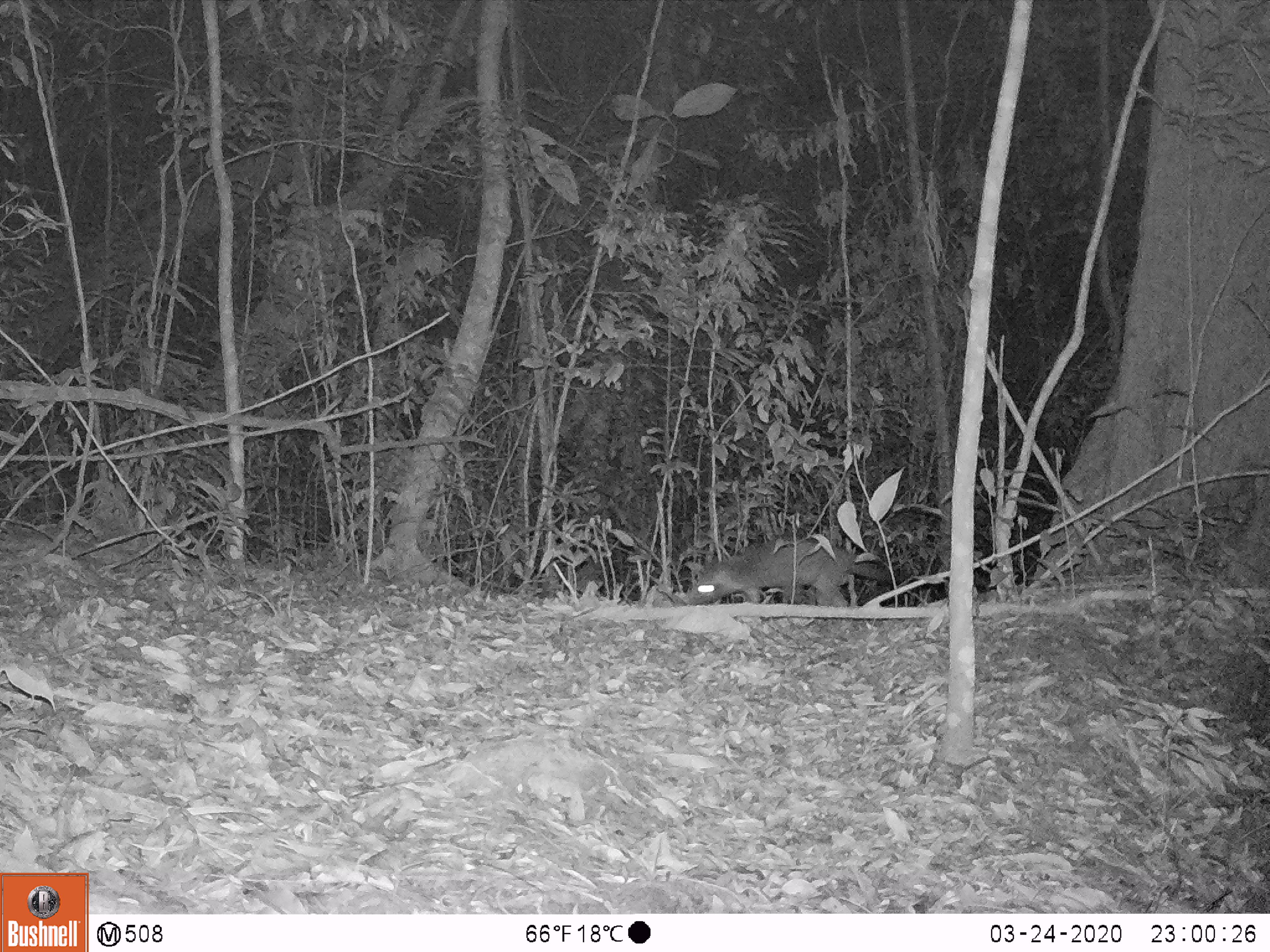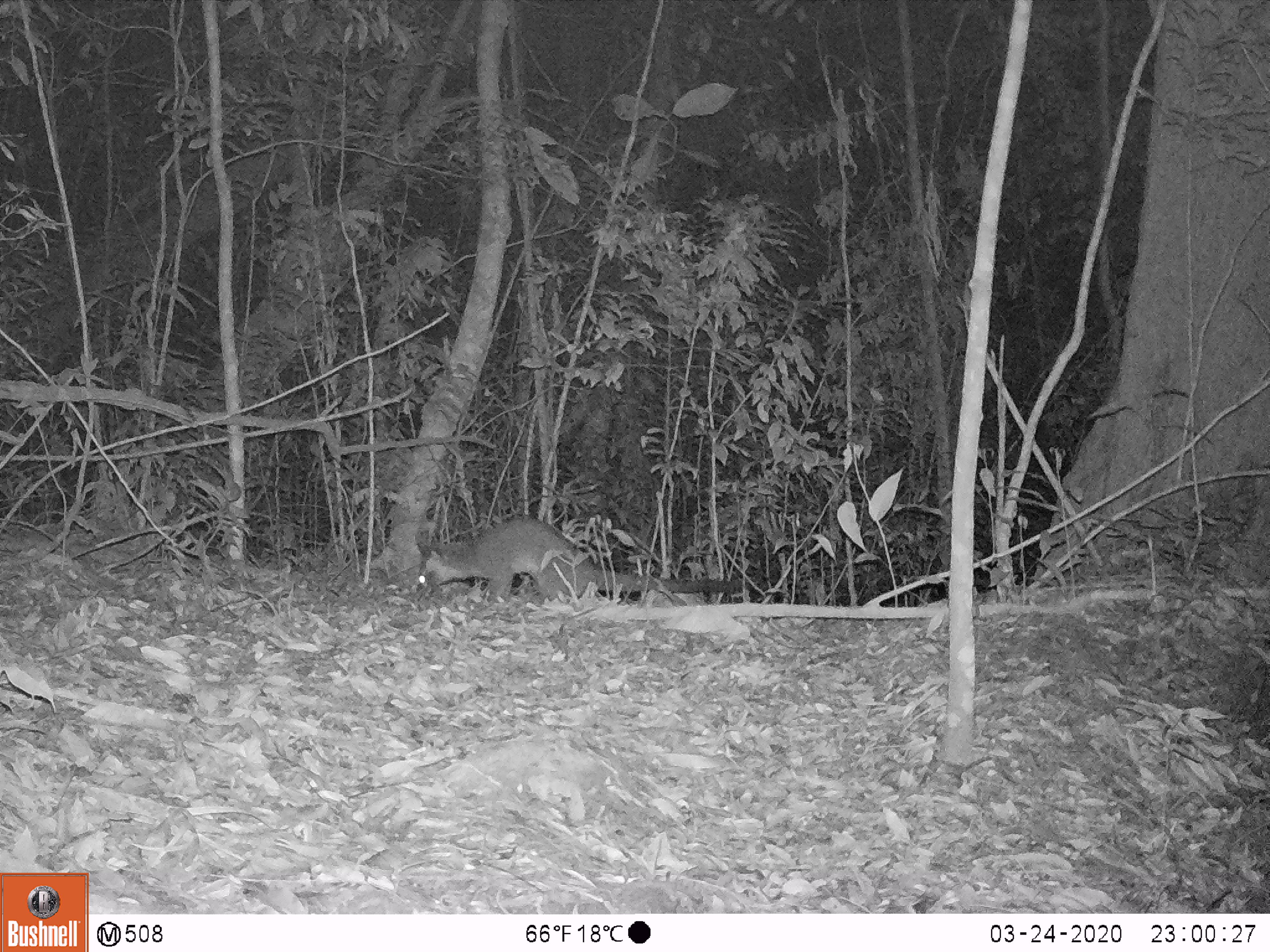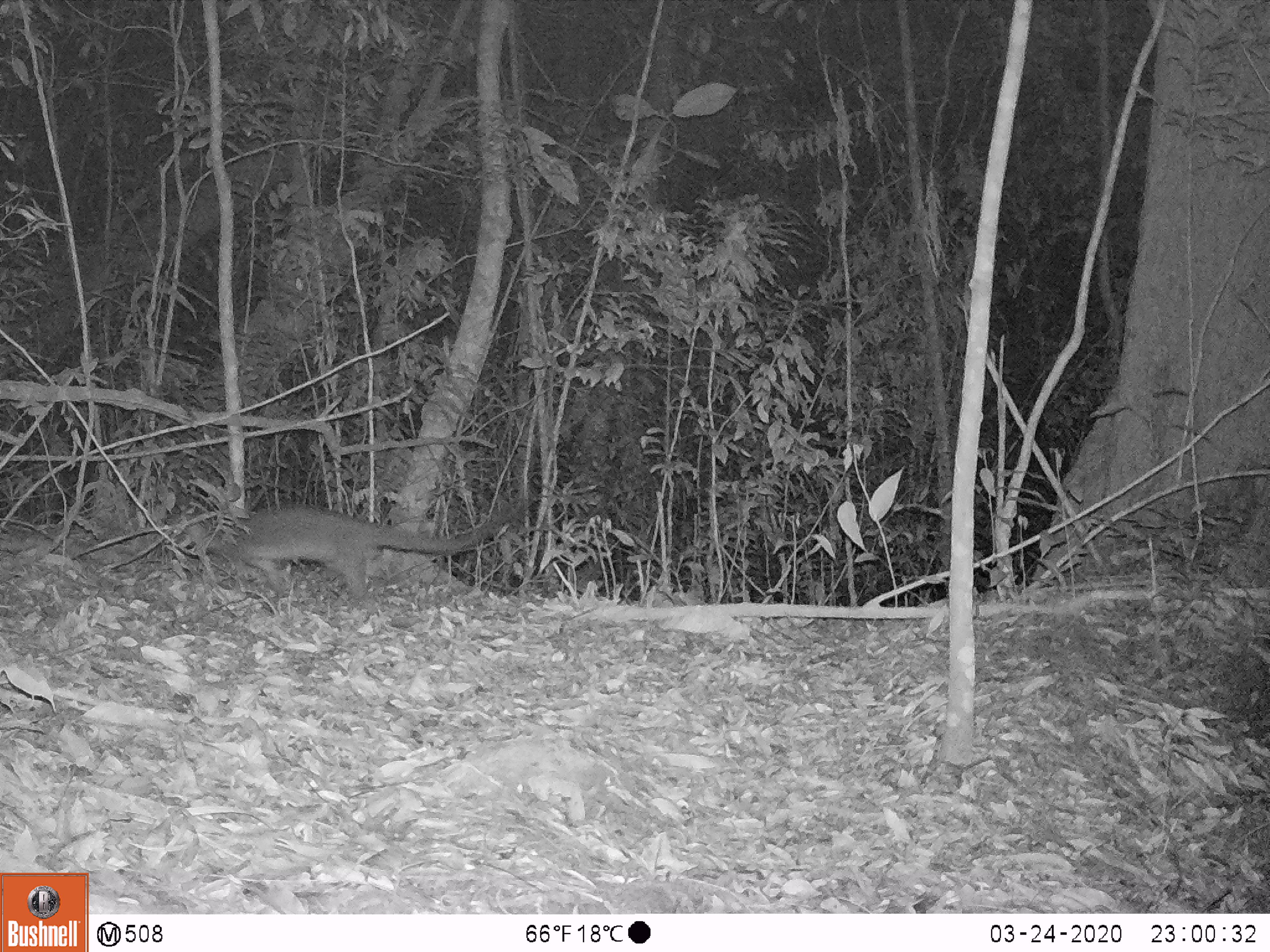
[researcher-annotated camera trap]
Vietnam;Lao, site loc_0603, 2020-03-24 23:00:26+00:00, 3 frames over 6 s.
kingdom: Animalia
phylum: Chordata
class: Mammalia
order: Carnivora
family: Viverridae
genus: Paguma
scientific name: Paguma larvata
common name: masked palm civet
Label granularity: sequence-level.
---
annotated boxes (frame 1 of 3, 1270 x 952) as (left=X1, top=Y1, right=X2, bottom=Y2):
masked palm civet: (left=684, top=540, right=904, bottom=606)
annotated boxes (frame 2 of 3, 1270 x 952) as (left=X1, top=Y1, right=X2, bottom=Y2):
masked palm civet: (left=417, top=516, right=750, bottom=603)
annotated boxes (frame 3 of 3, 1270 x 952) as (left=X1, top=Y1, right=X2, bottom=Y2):
masked palm civet: (left=165, top=498, right=528, bottom=597)